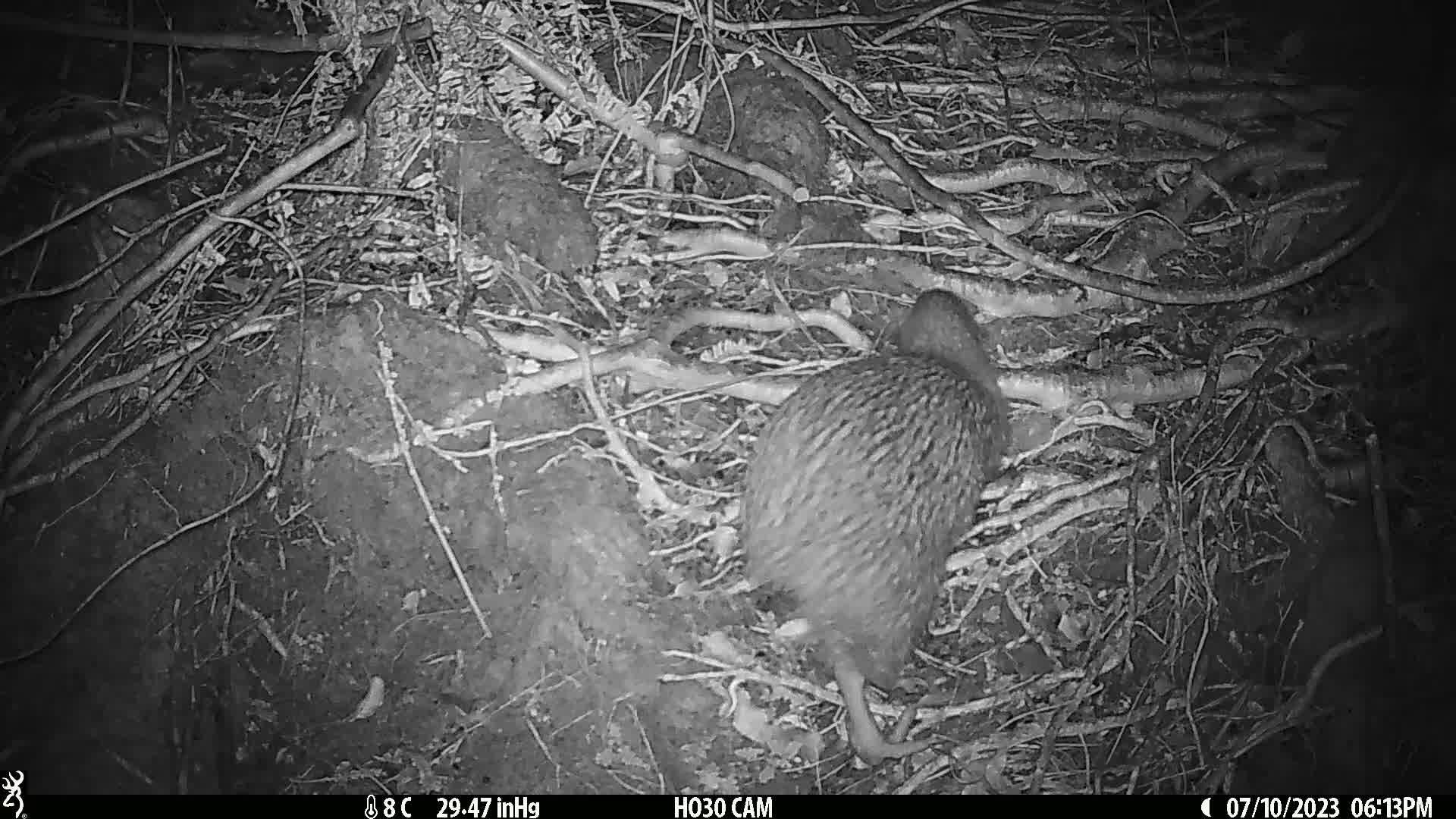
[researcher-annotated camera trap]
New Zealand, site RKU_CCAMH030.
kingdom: Animalia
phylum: Chordata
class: Aves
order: Apterygiformes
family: Apterygidae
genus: Apteryx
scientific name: Apteryx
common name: kiwi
Kiwi (Apteryx).